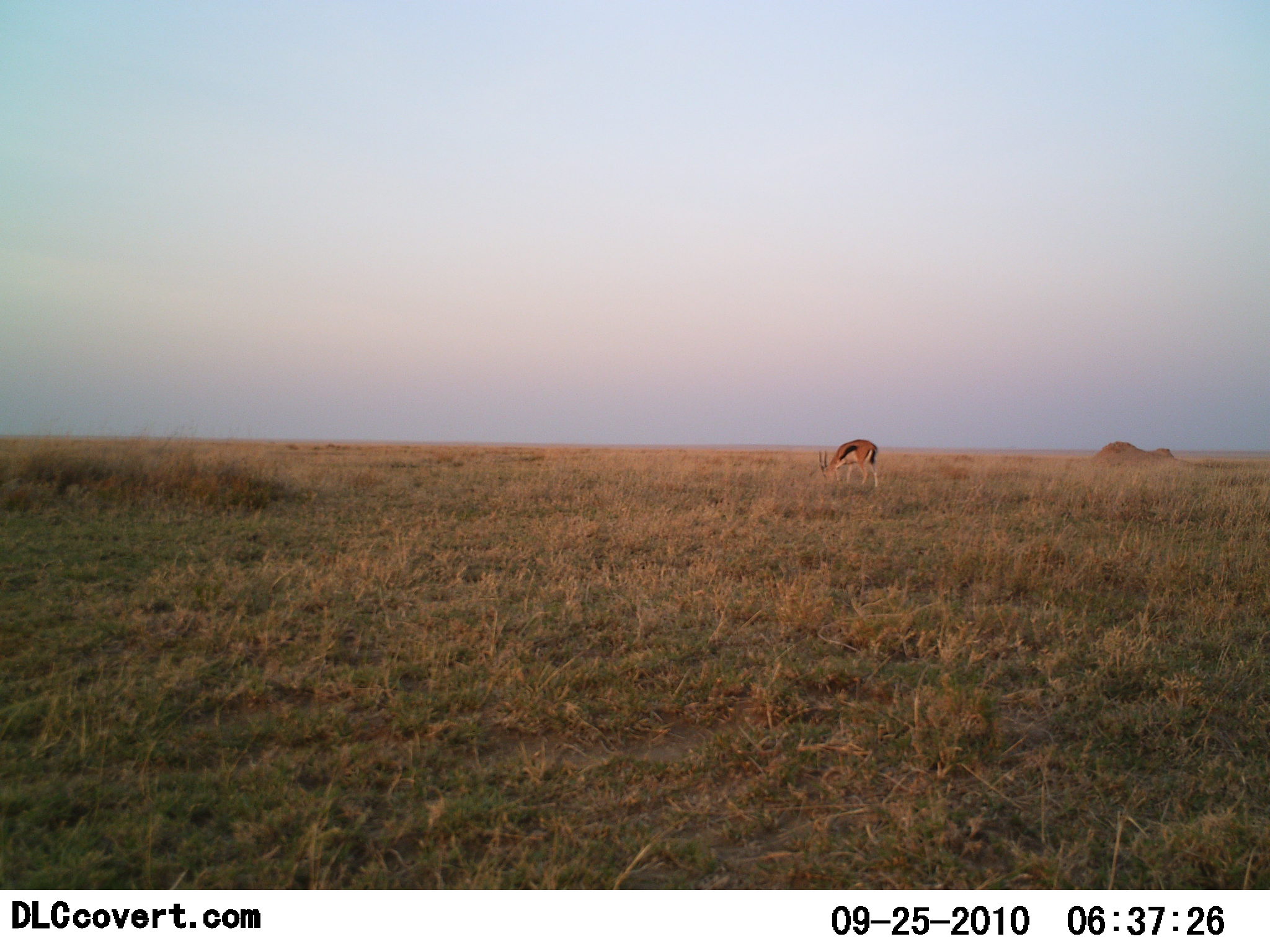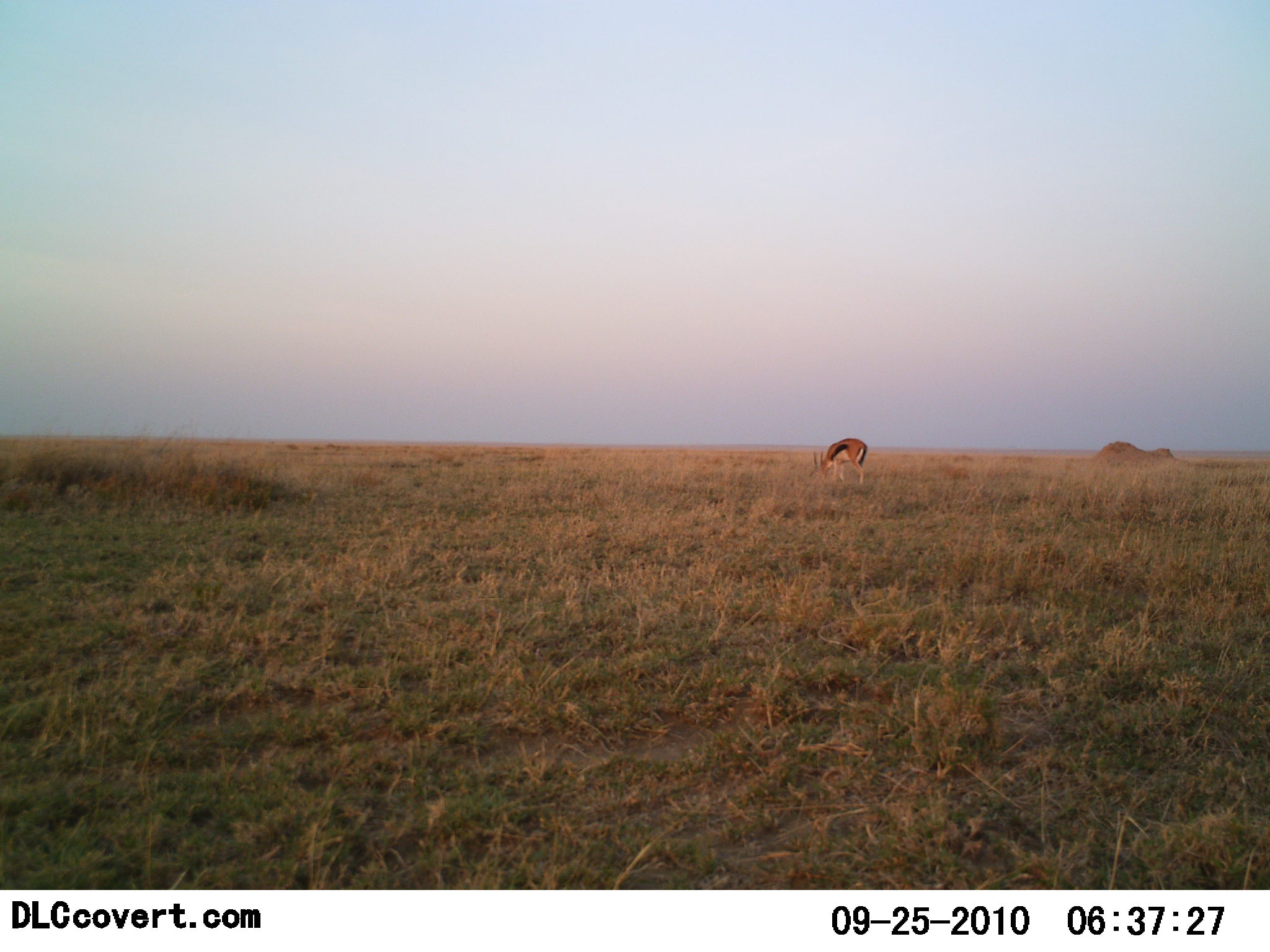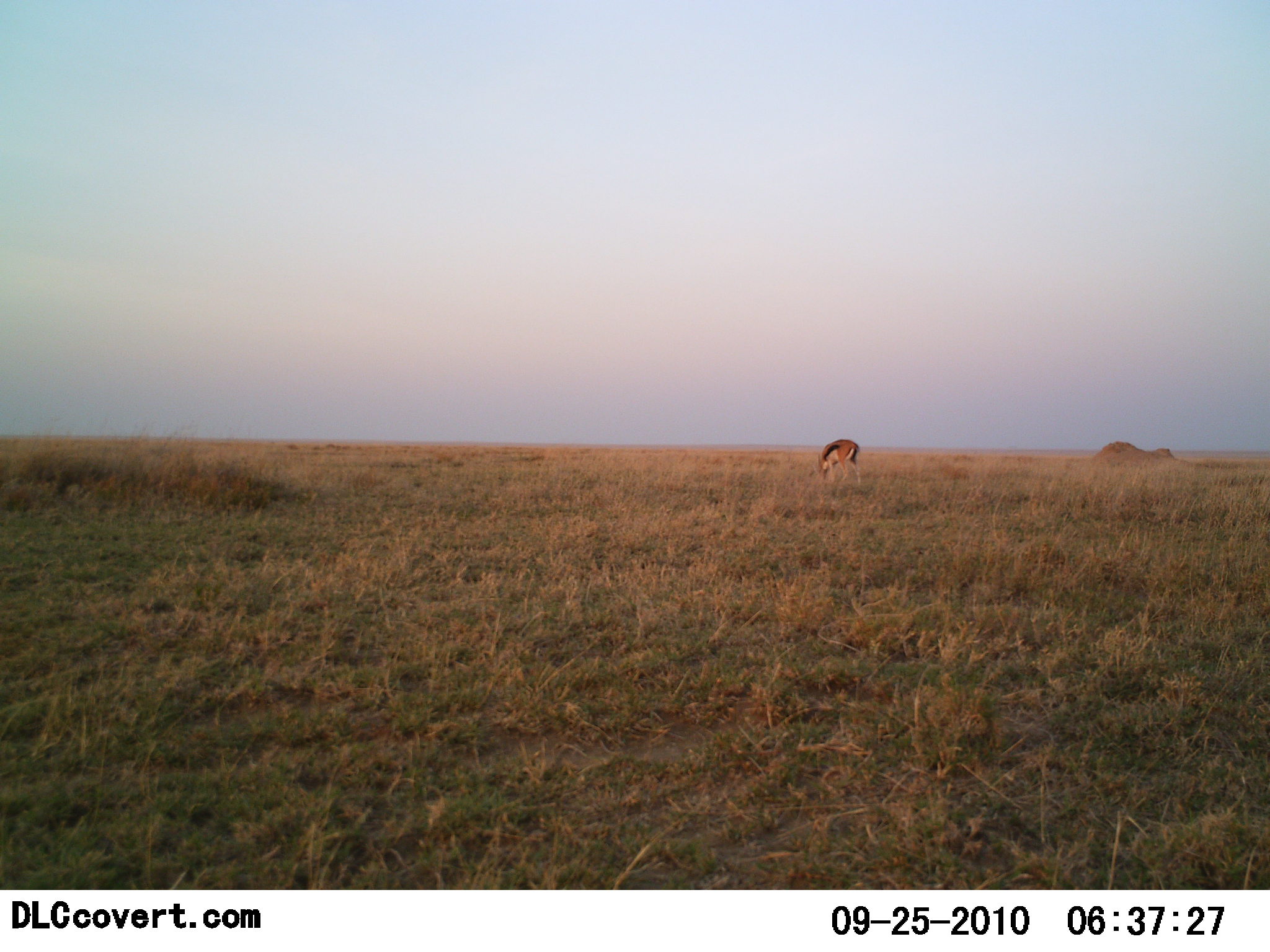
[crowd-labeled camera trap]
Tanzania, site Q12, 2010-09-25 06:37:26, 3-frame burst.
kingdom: Animalia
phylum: Chordata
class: Mammalia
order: Artiodactyla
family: Bovidae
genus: Eudorcas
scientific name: Eudorcas thomsonii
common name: thomson's gazelle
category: gazellethomsons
Gazellethomsons (thomson's gazelle) (Eudorcas thomsonii), count 1. Behavior (volunteer vote fractions): standing 27%, resting 0%, moving 0%, interacting 0%. Young present (vote fraction): 0%. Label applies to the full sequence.